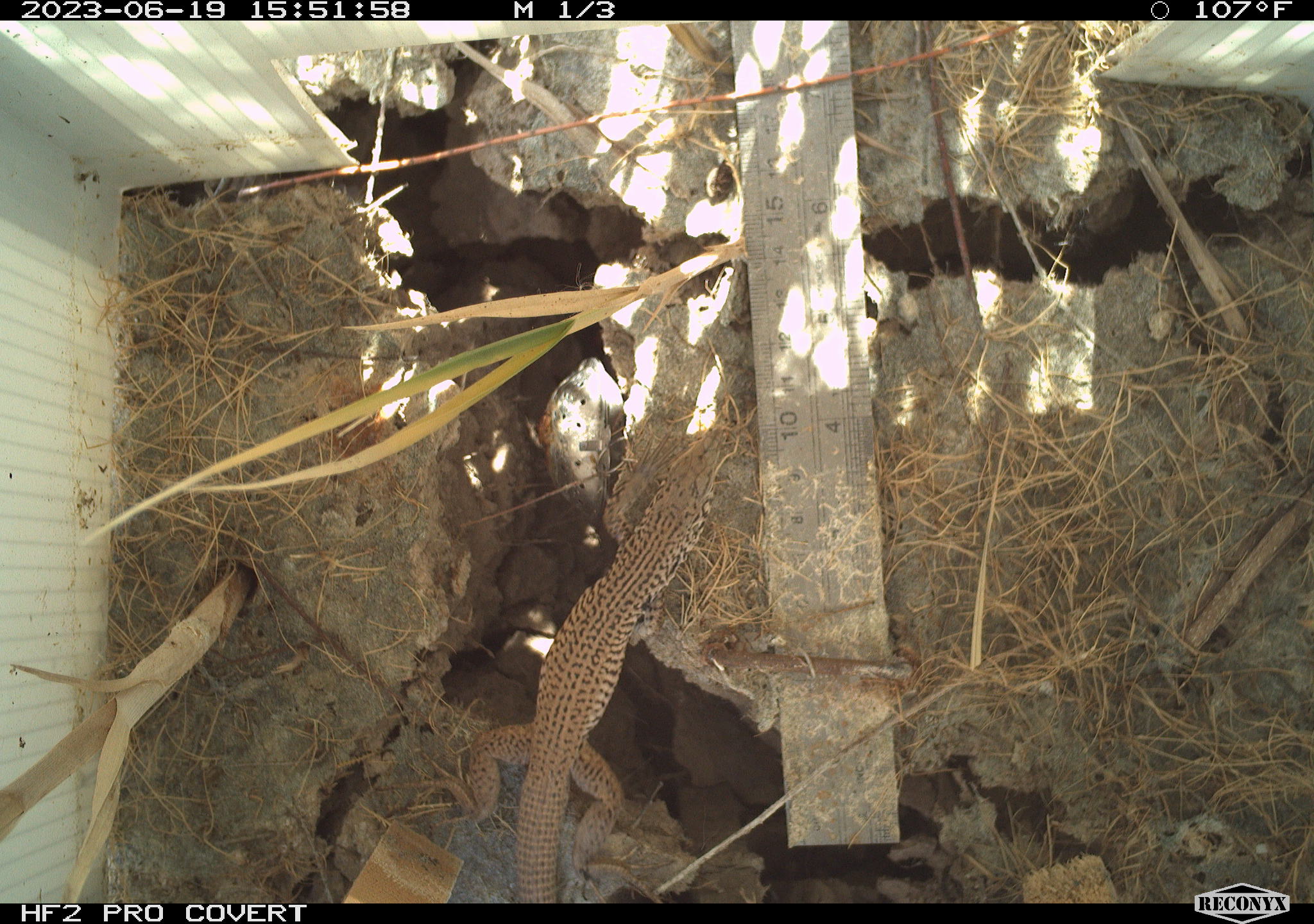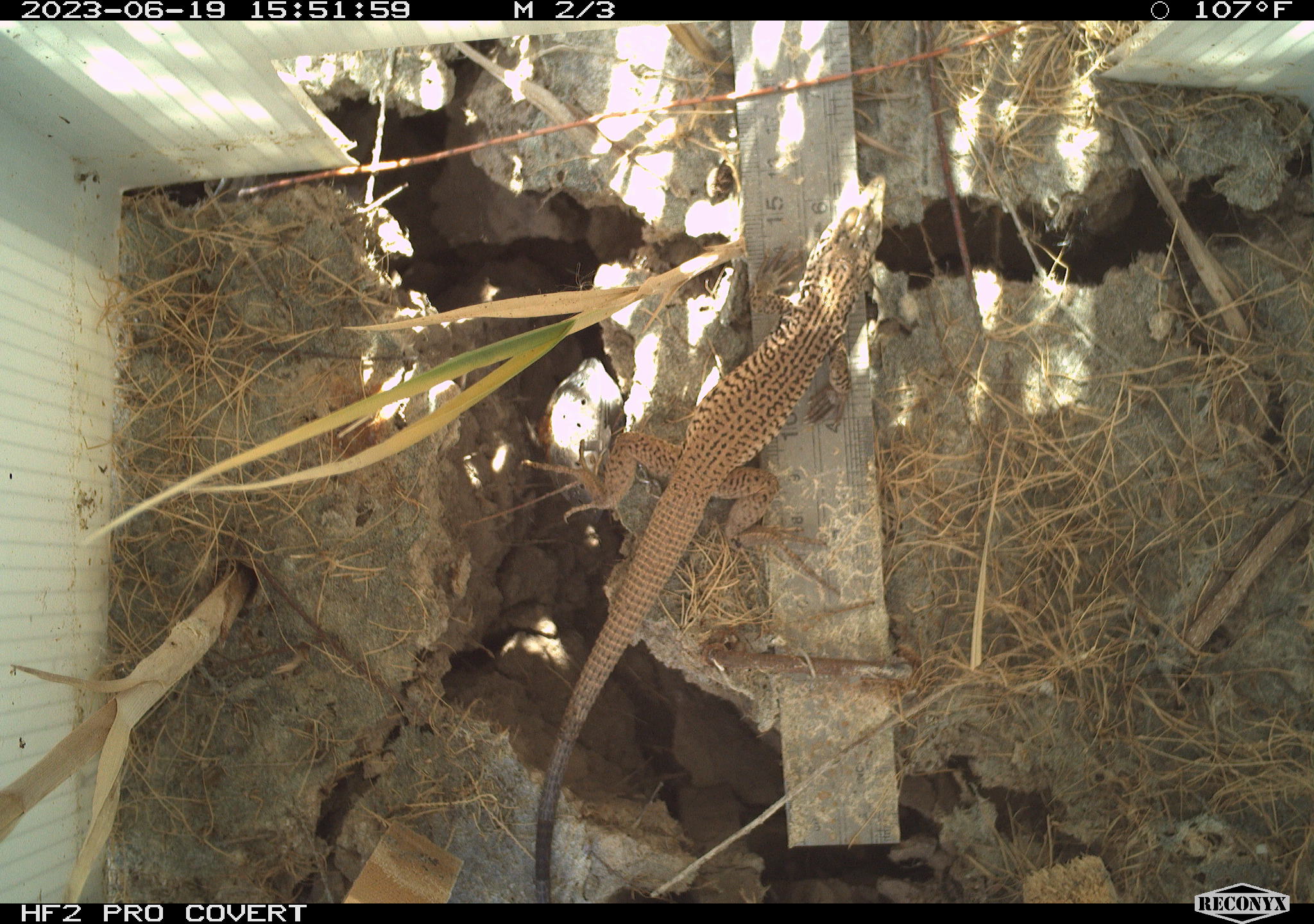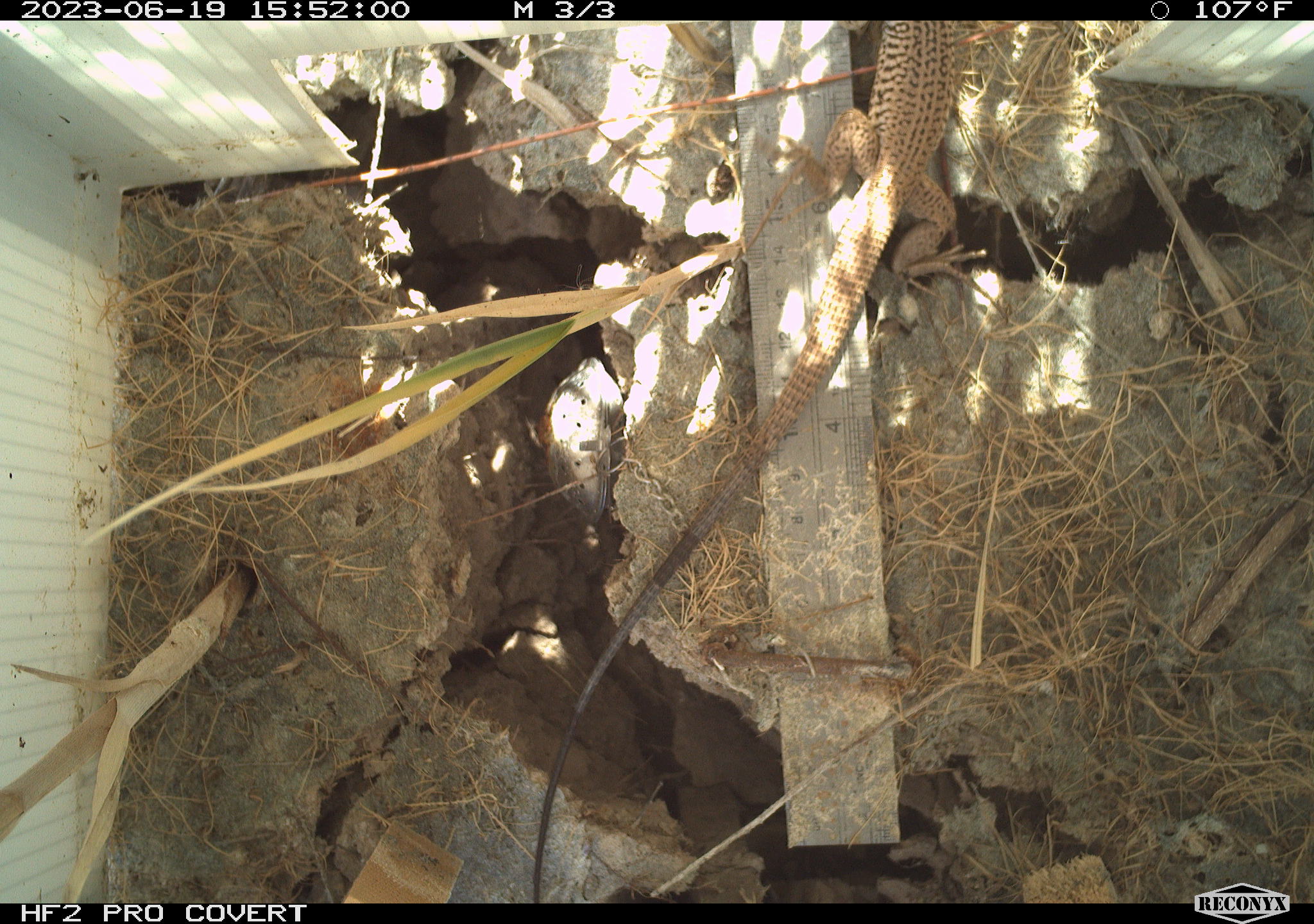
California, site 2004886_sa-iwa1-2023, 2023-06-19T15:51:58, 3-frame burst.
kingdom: Animalia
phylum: Chordata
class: Reptilia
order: Squamata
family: Teiidae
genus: Aspidoscelis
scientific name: Aspidoscelis tigris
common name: western whiptail